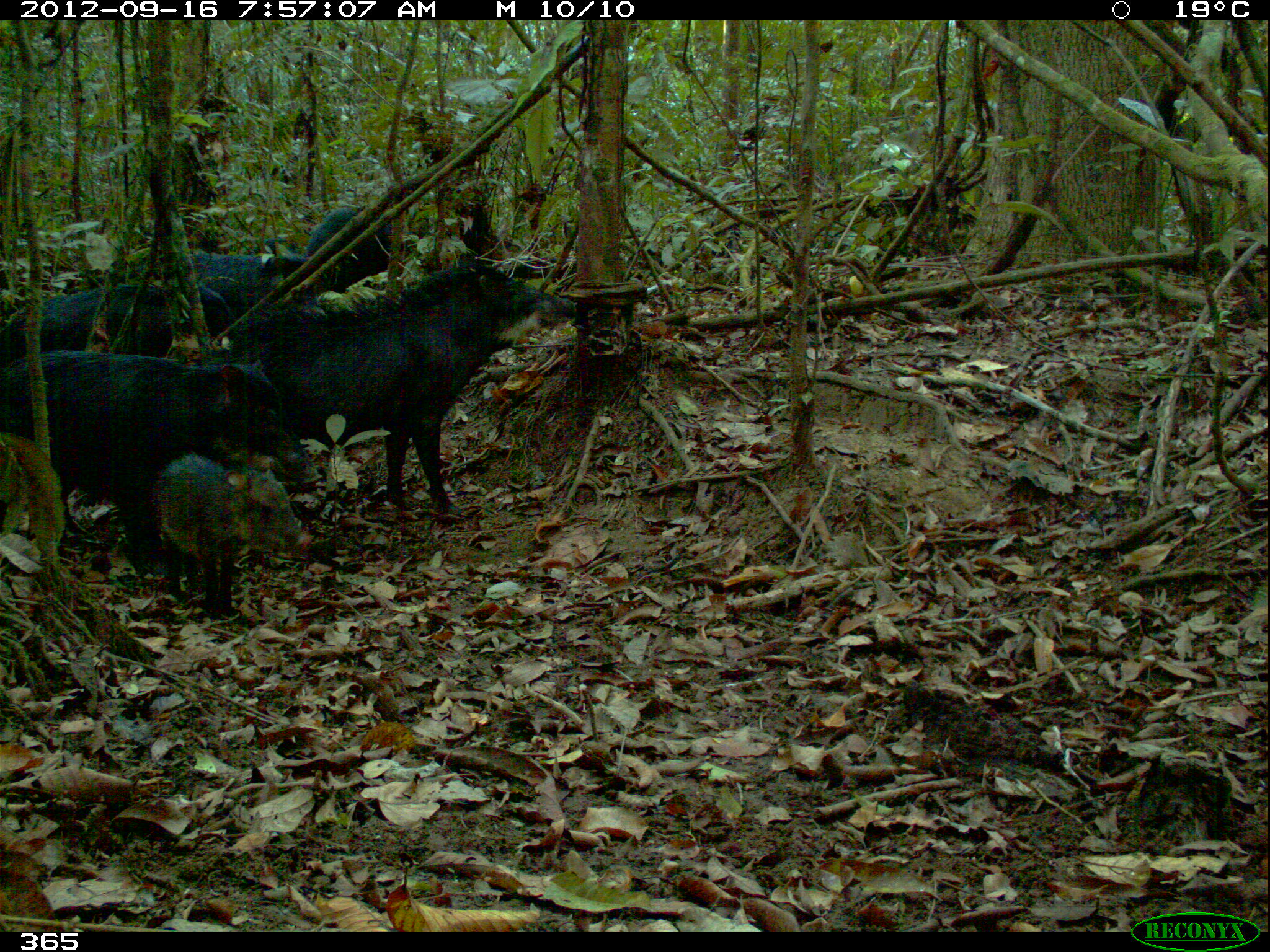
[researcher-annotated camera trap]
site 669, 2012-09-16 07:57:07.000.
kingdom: Animalia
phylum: Chordata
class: Mammalia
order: Artiodactyla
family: Tayassuidae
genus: Tayassu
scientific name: Tayassu pecari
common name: white-lipped peccary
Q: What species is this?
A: Tayassu pecari (white-lipped peccary).